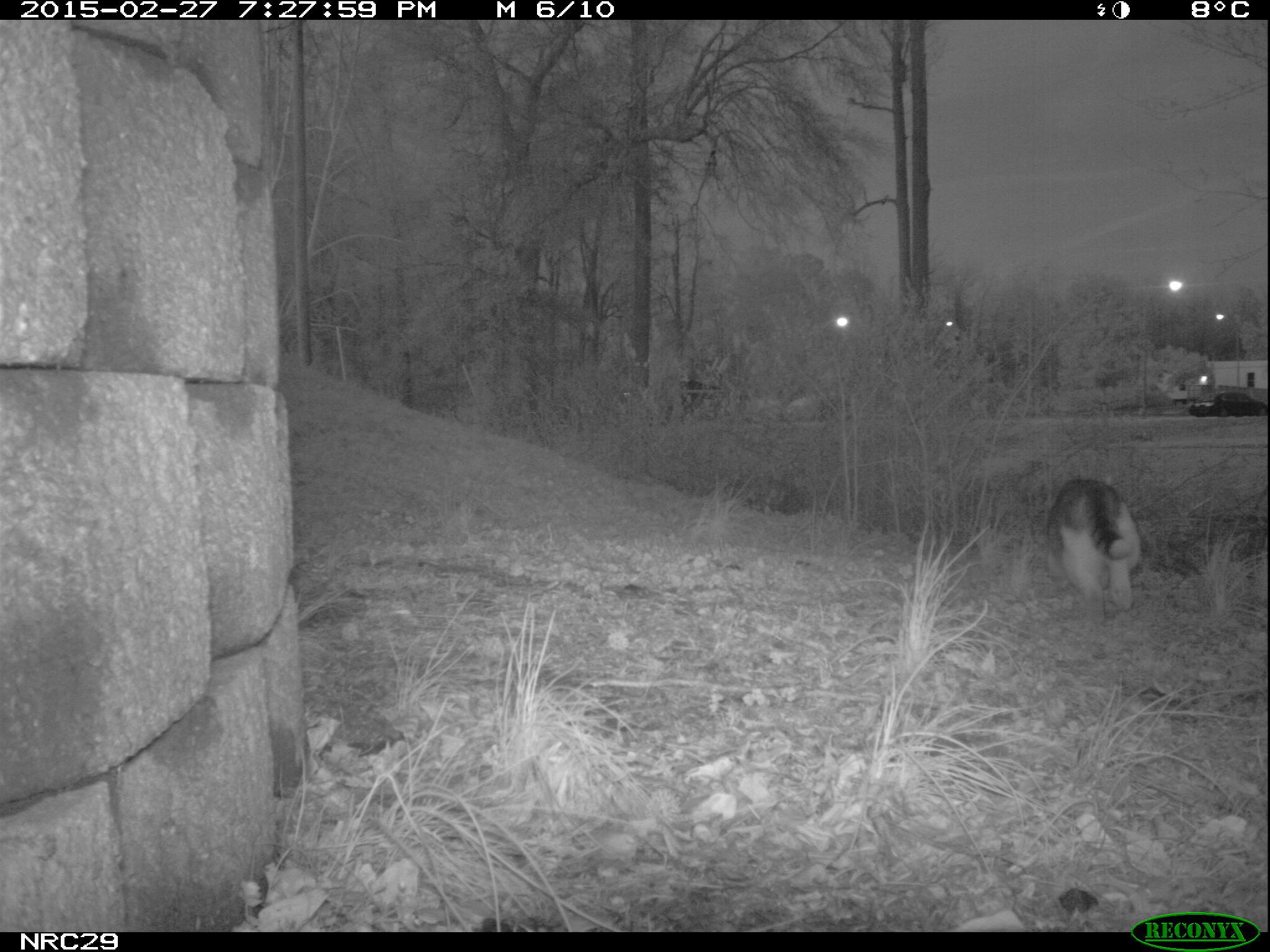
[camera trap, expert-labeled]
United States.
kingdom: Animalia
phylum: Chordata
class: Mammalia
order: Carnivora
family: Felidae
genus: Felis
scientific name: Felis catus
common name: domestic cat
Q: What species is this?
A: Domestic Cat (Felis catus).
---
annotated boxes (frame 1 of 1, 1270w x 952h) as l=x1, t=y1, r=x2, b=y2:
Domestic Cat: l=1043, t=476, r=1147, b=623